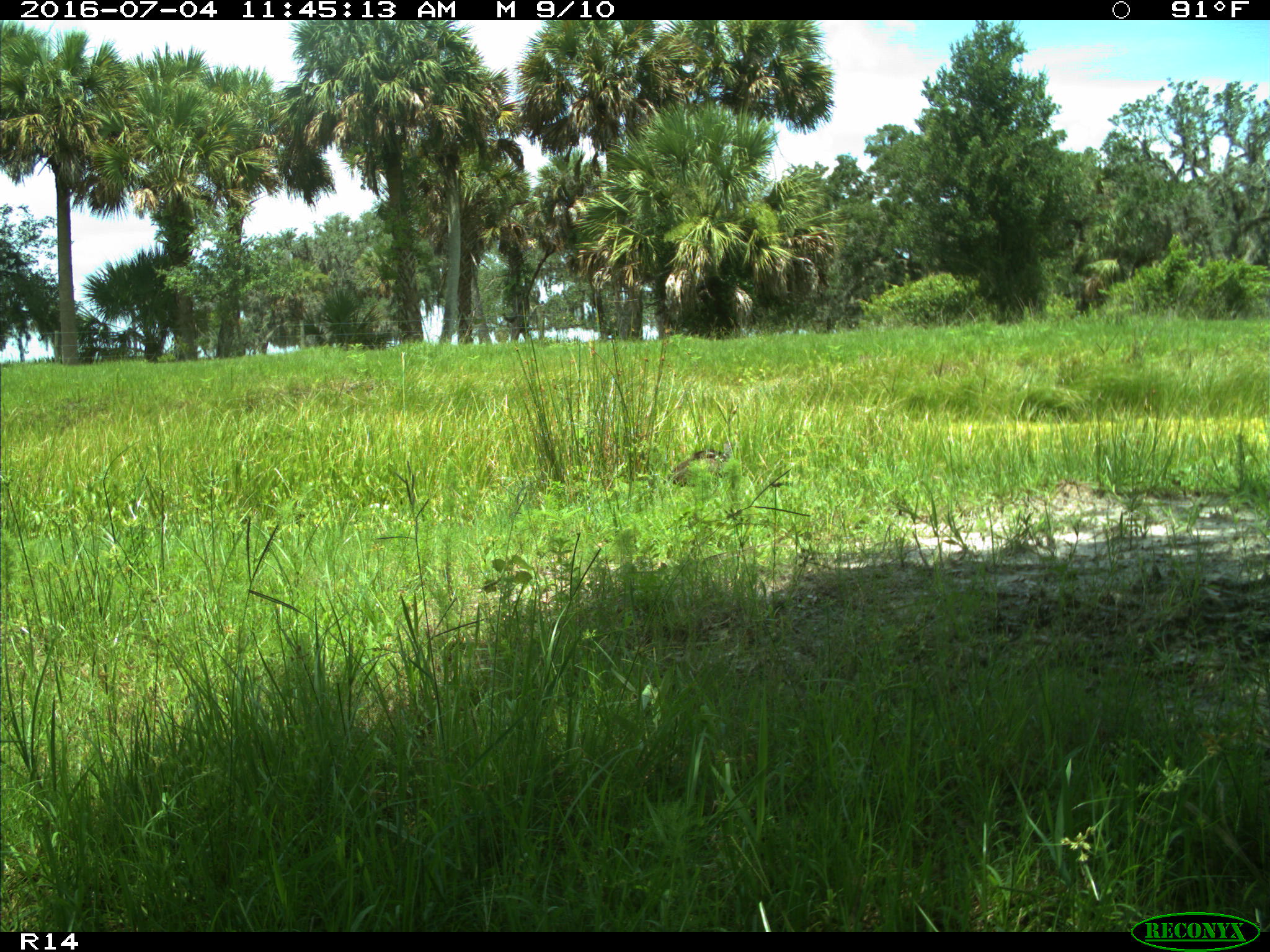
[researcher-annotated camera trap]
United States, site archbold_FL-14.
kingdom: Animalia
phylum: Chordata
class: Aves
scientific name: Aves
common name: birds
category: unidentified bird